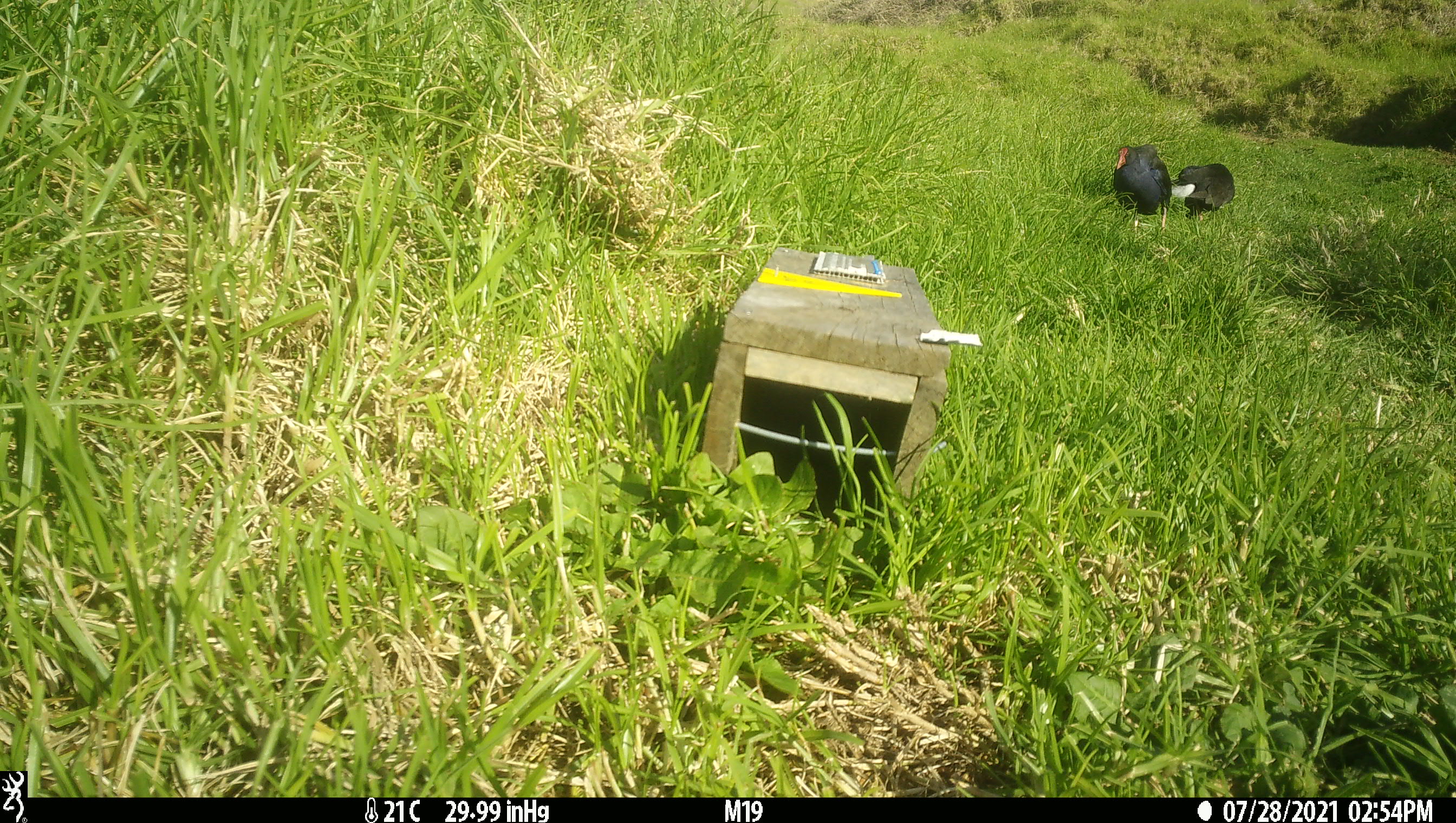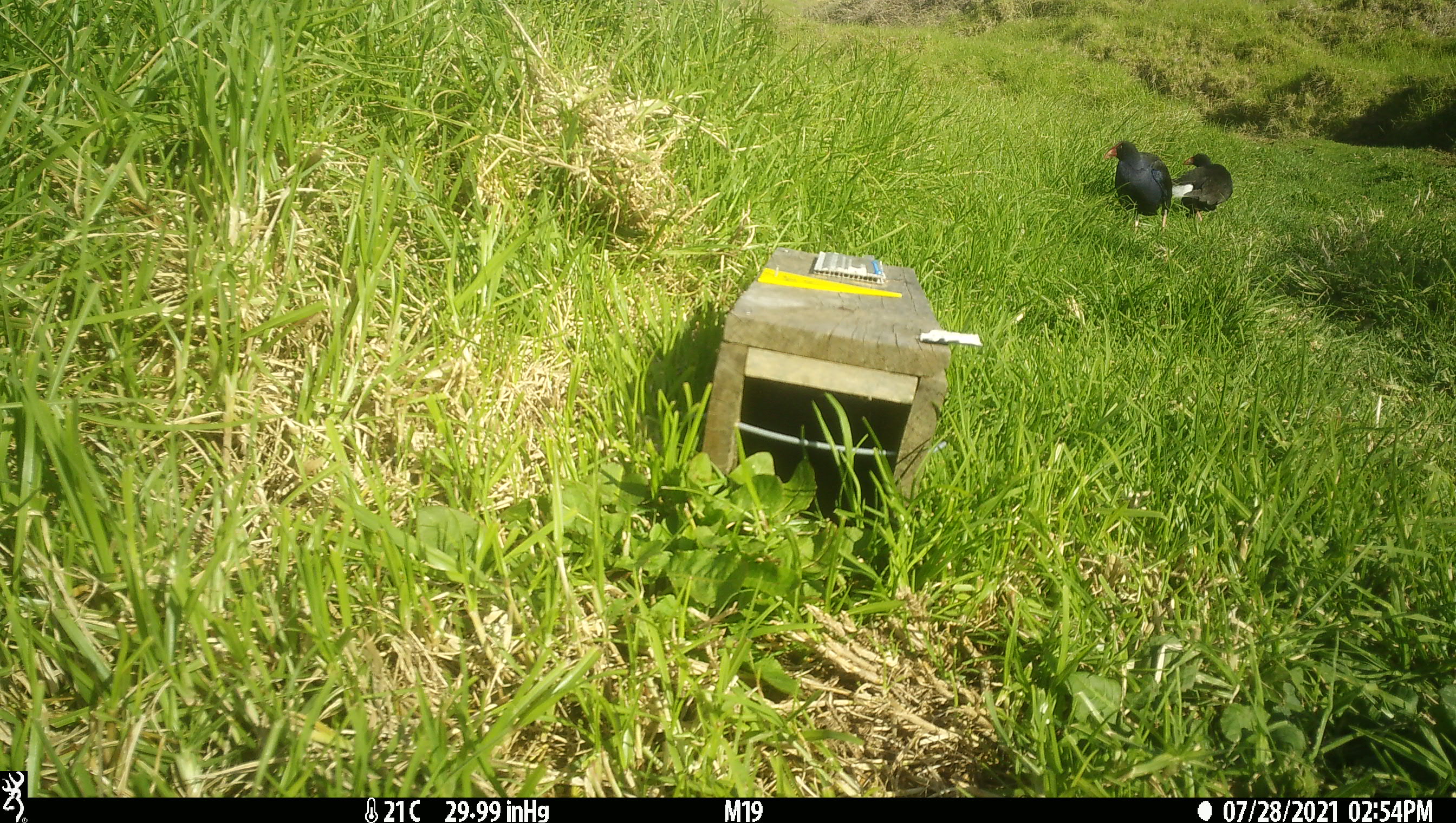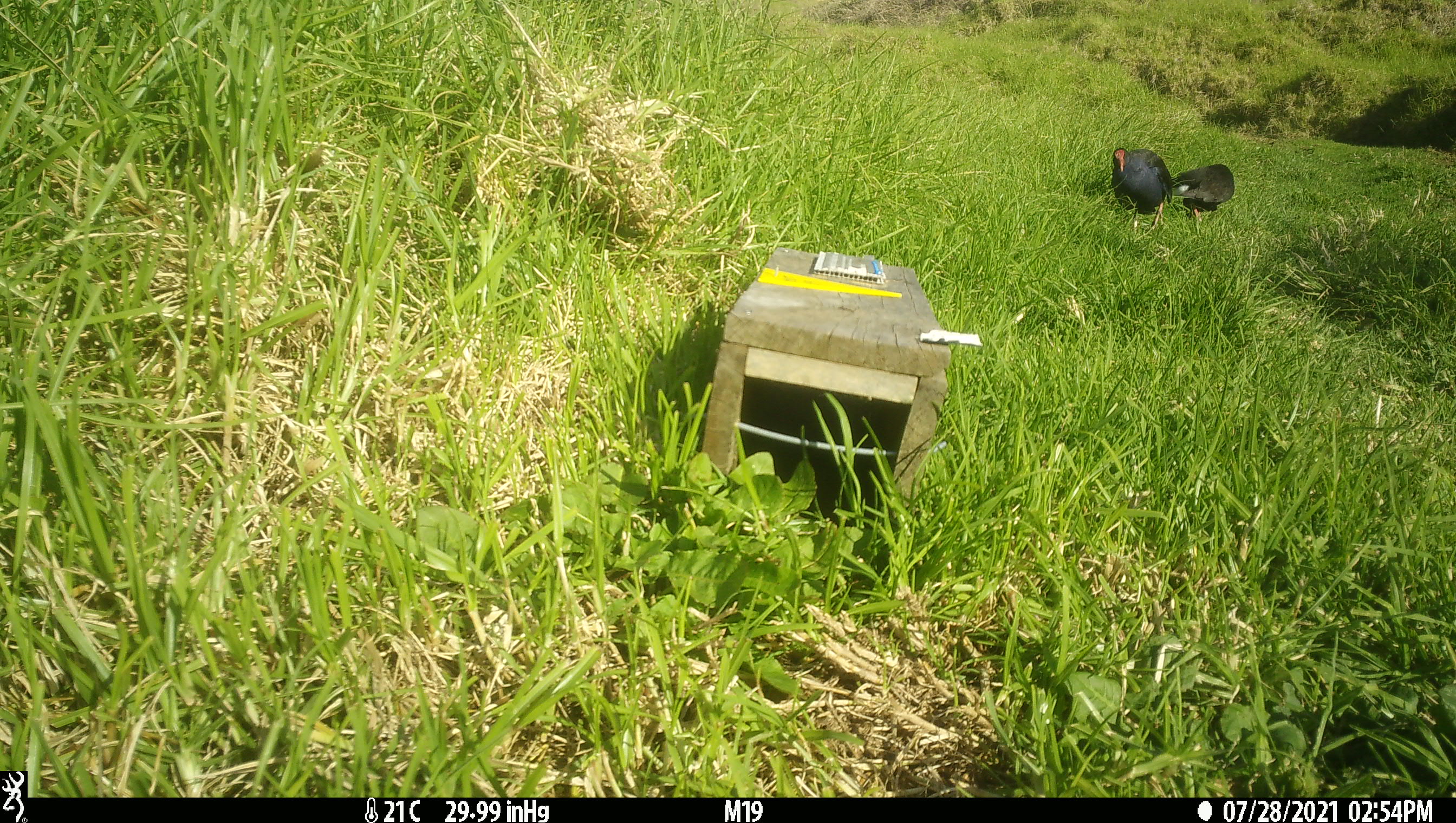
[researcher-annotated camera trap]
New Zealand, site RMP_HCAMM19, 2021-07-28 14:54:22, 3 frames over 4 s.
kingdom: Animalia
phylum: Chordata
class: Aves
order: Gruiformes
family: Rallidae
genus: Porphyrio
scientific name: Porphyrio melanotus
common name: australasian swamphen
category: pukeko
Pukeko (australasian swamphen) (Porphyrio melanotus).